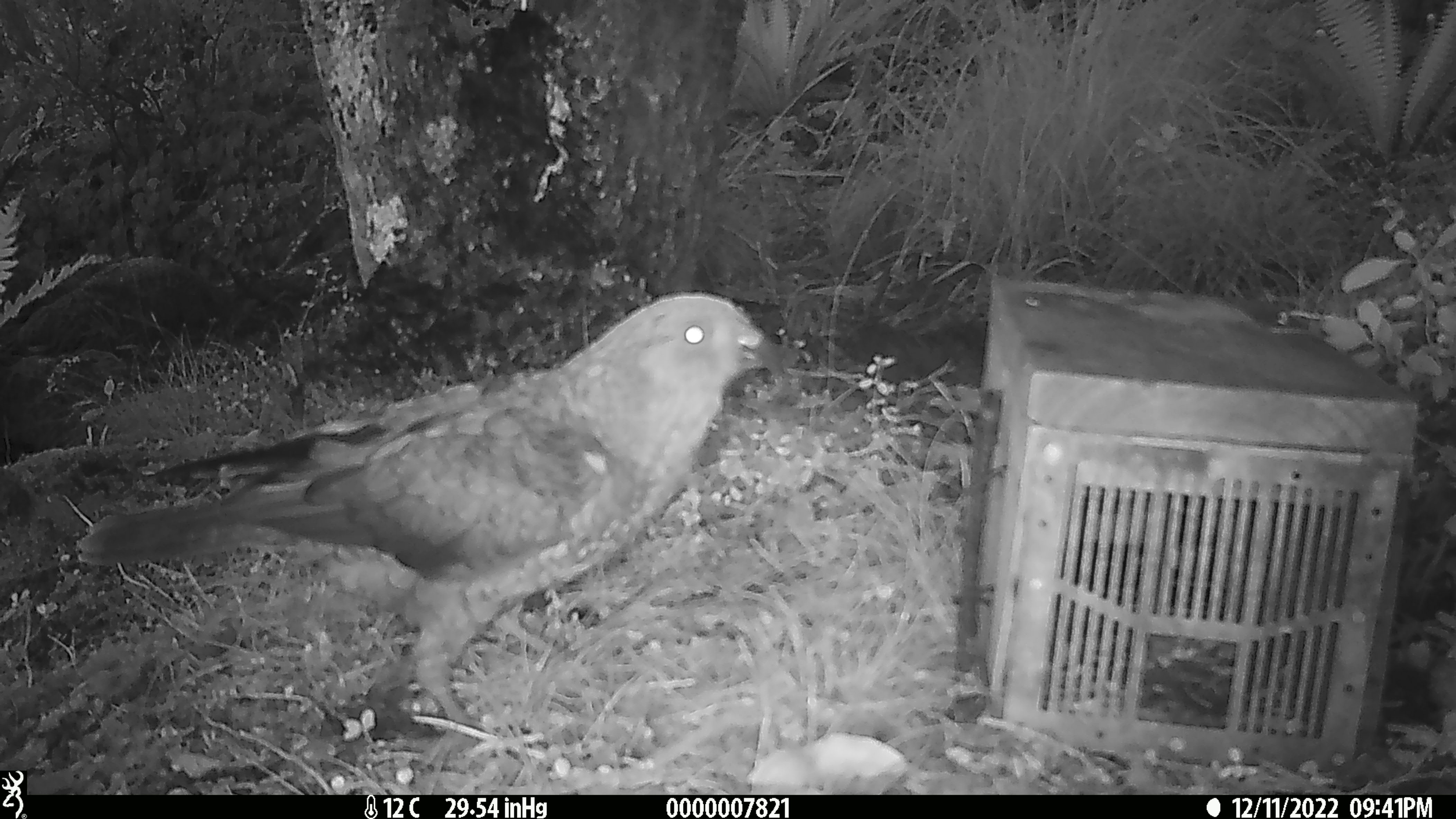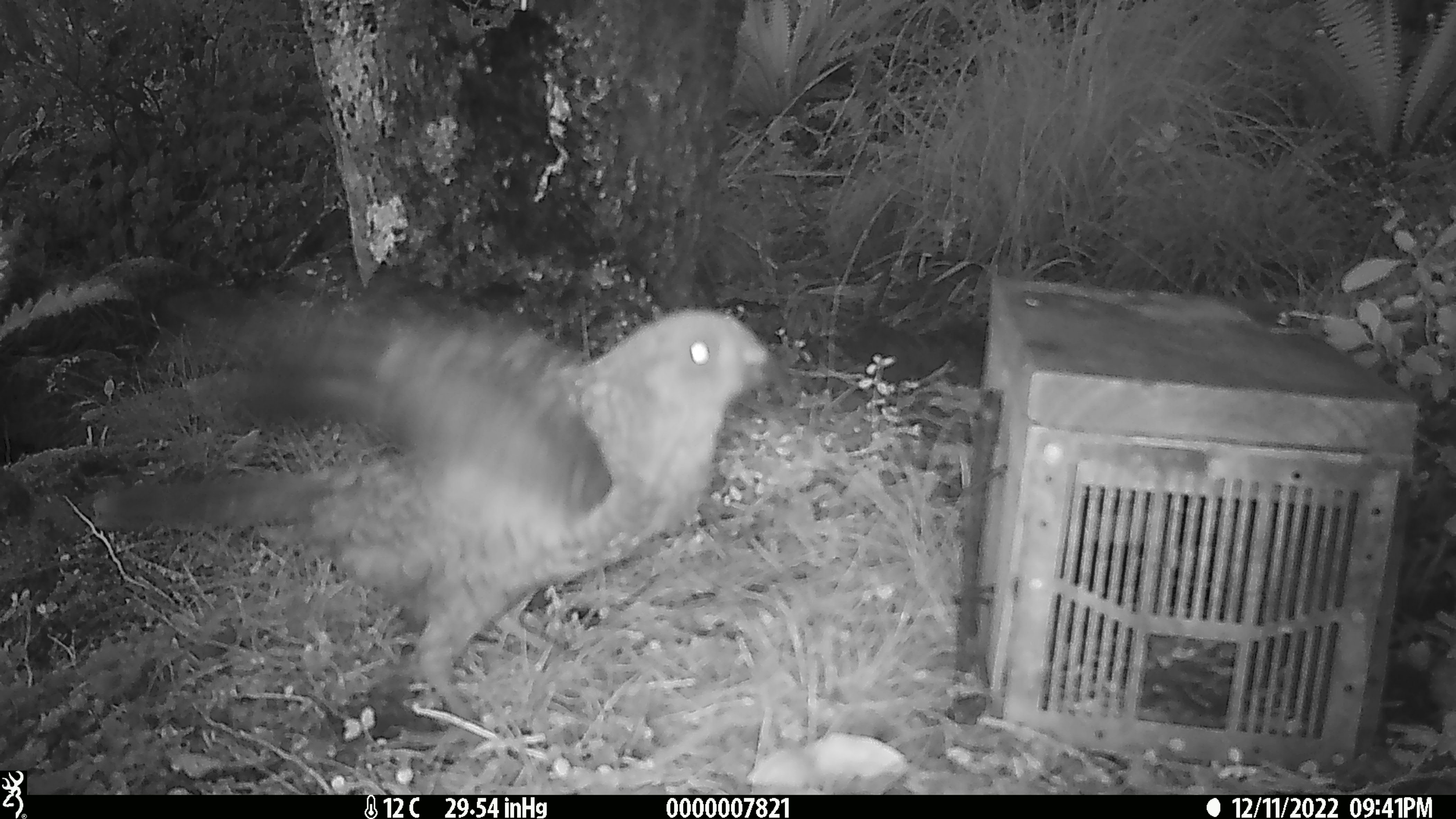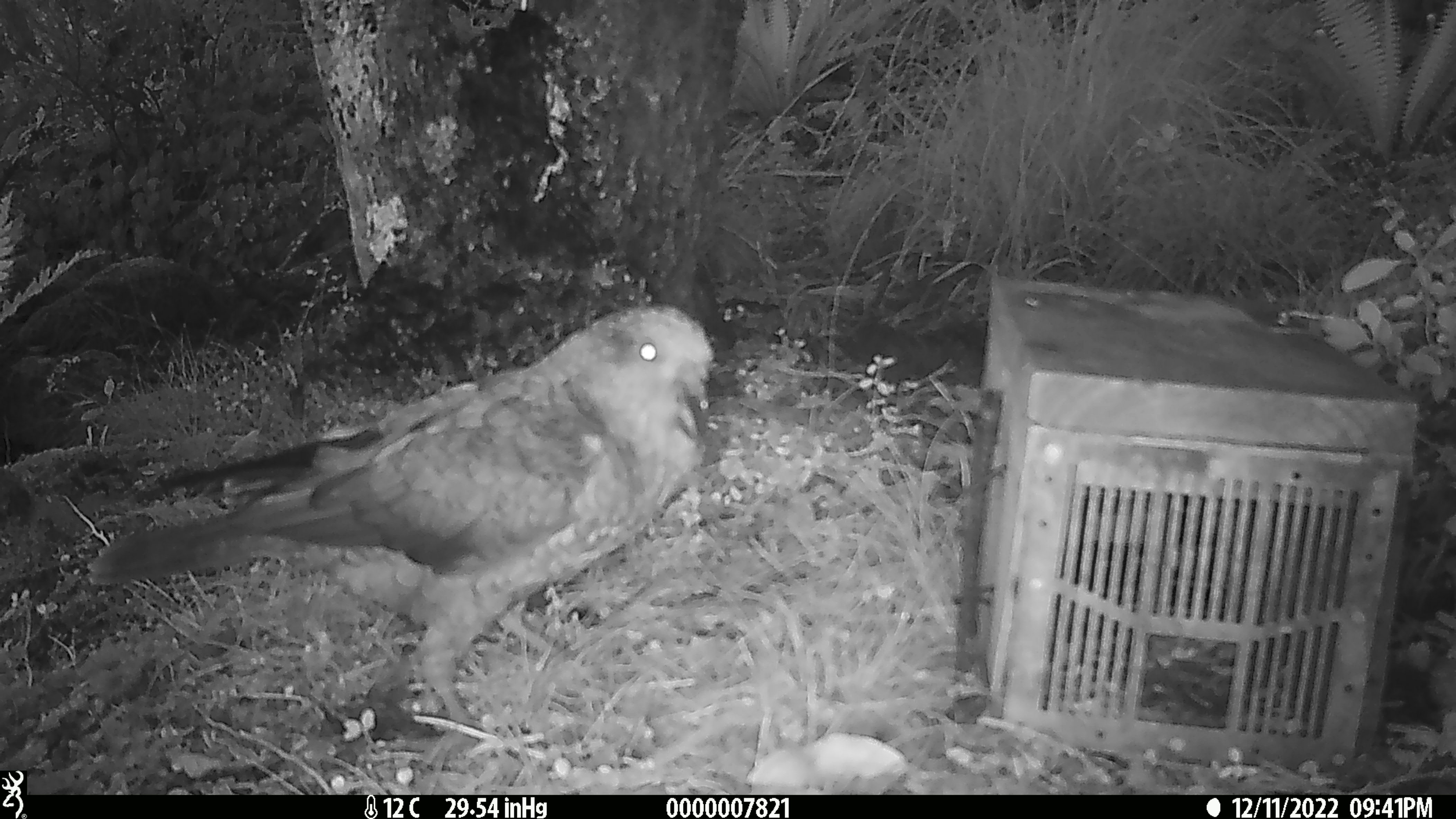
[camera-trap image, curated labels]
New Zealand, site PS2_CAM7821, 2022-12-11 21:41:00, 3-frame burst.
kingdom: Animalia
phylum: Chordata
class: Aves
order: Psittaciformes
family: Strigopidae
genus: Nestor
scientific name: Nestor notabilis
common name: kea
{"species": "kea (Nestor notabilis)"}